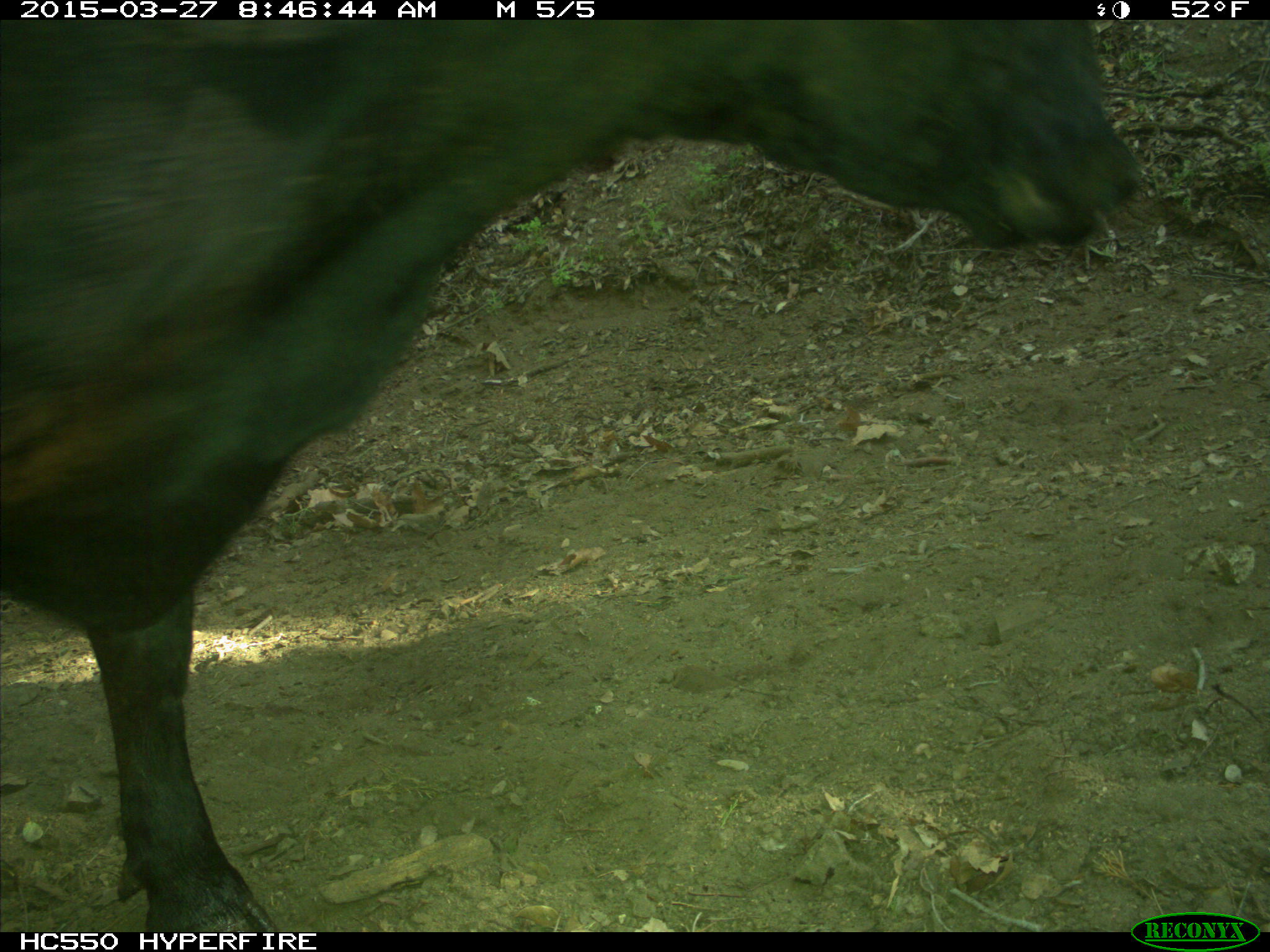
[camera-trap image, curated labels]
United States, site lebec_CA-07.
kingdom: Animalia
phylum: Chordata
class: Mammalia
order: Artiodactyla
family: Bovidae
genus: Bos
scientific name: Bos taurus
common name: domestic cow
Bos taurus (domestic cow).